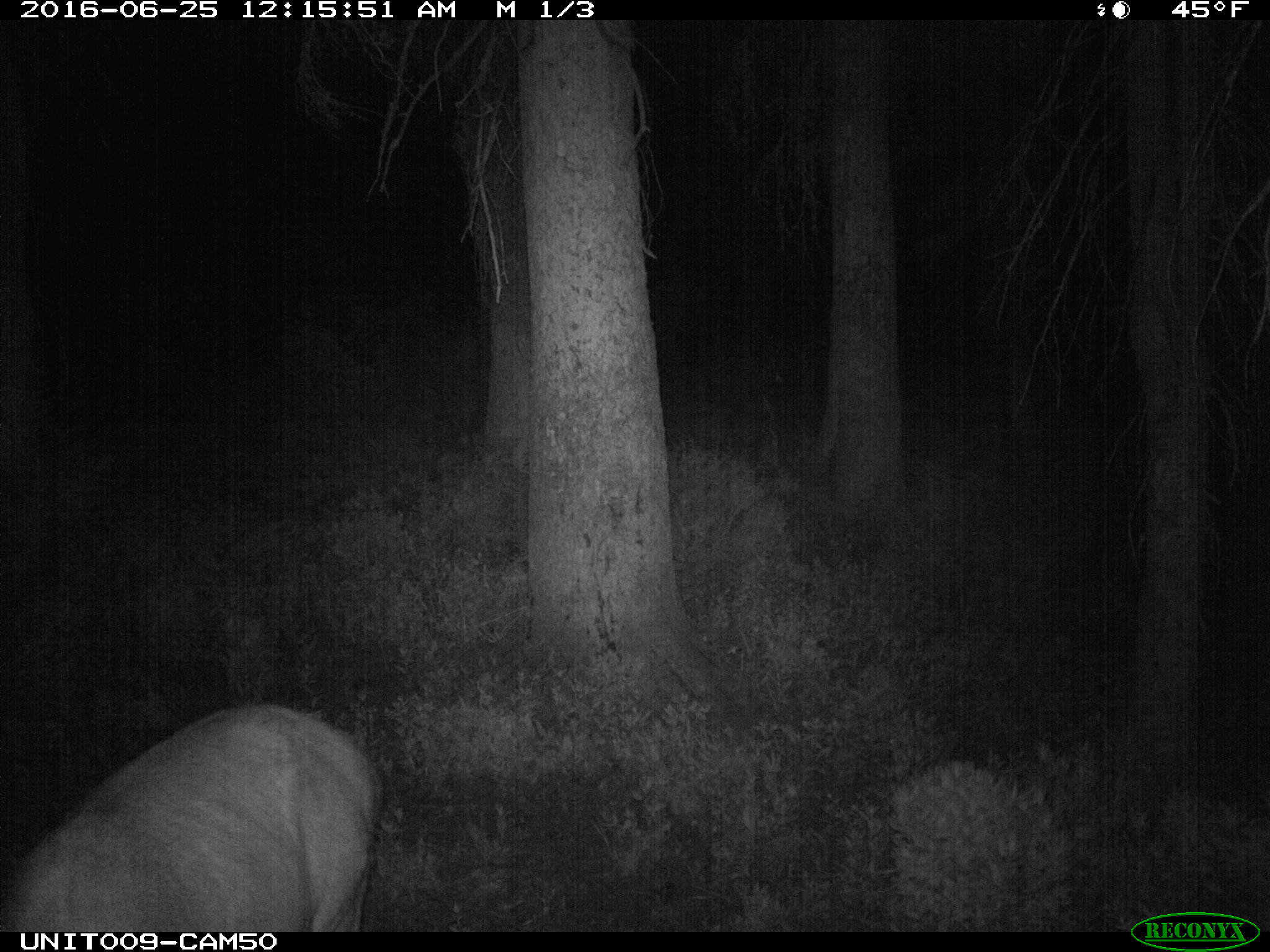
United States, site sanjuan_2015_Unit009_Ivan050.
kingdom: Animalia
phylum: Chordata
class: Mammalia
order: Artiodactyla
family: Cervidae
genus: Cervus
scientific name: Cervus elaphus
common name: red deer